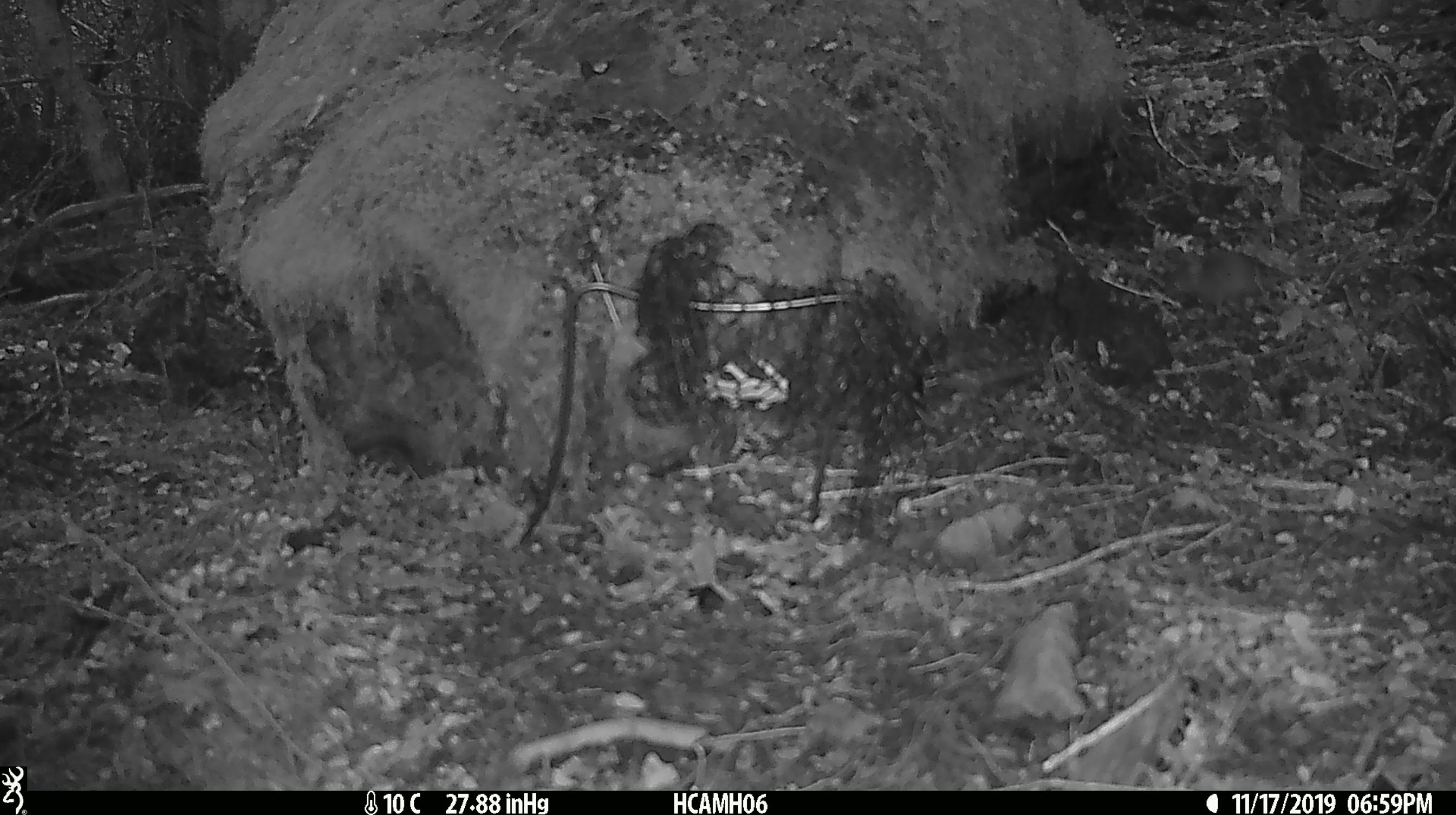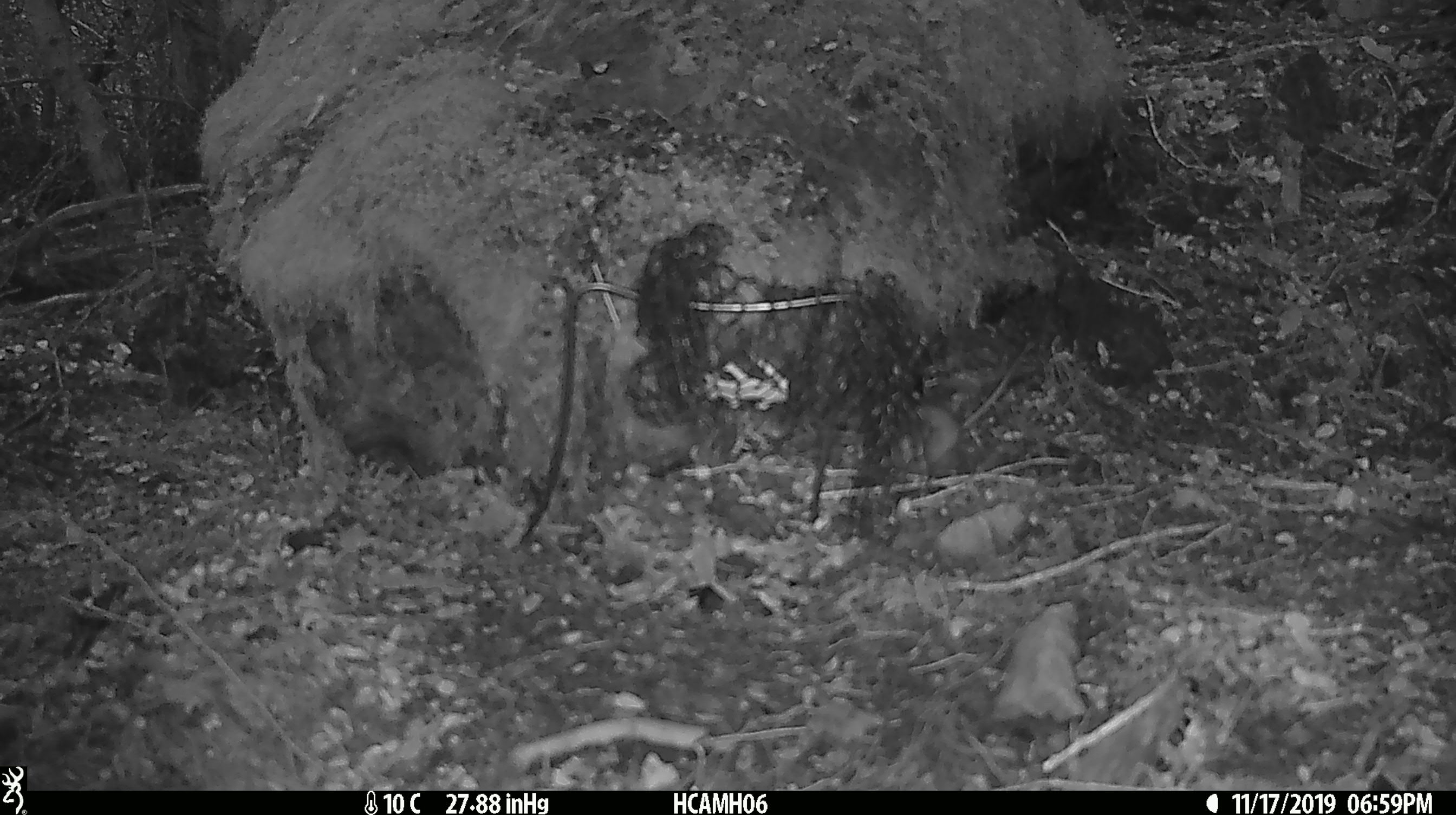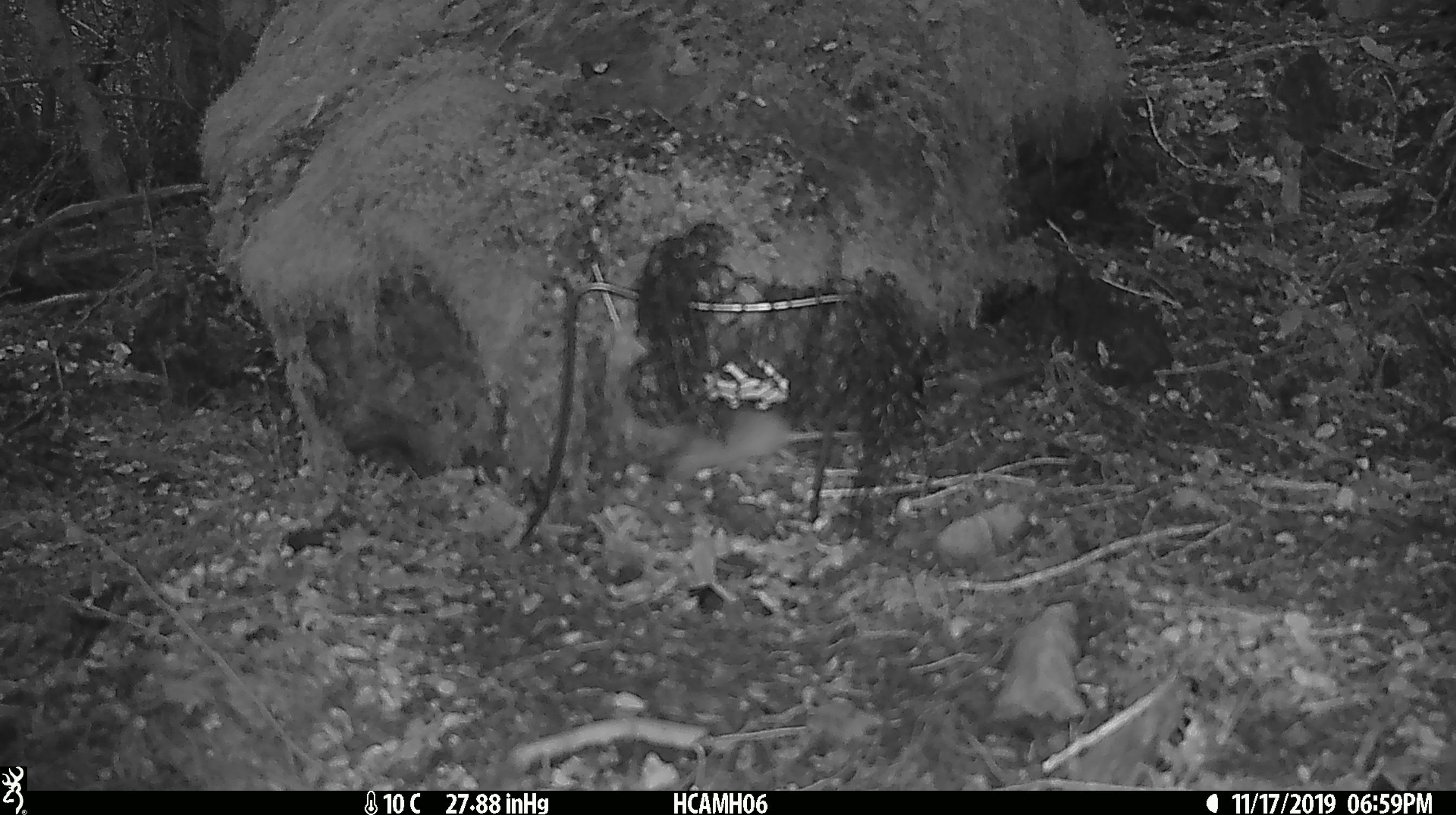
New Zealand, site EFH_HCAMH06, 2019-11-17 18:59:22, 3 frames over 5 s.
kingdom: Animalia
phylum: Chordata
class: Mammalia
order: Rodentia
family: Muridae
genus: Mus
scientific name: Mus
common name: mouse